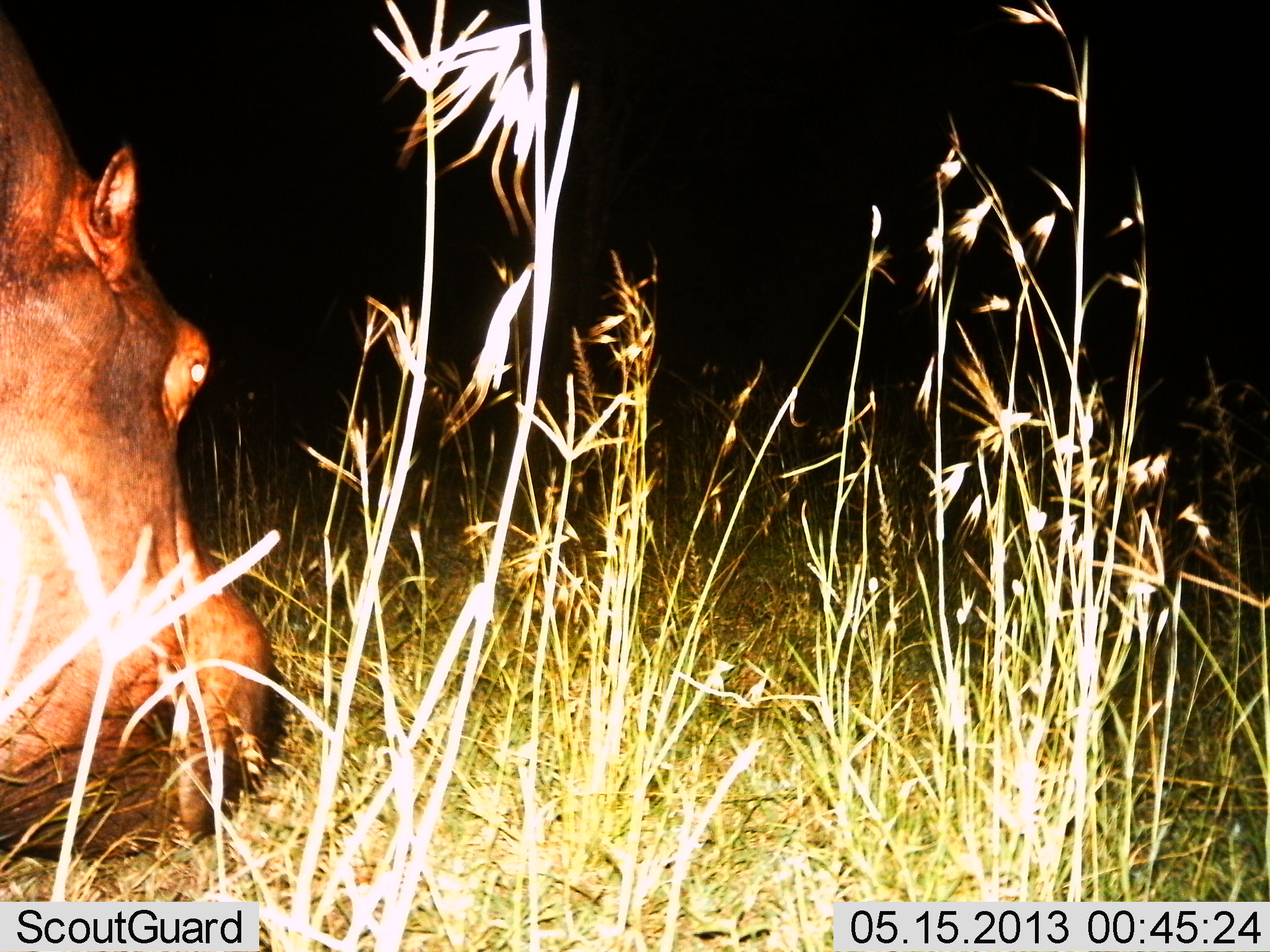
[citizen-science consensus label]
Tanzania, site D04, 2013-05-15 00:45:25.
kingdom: Animalia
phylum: Chordata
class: Mammalia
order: Artiodactyla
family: Hippopotamidae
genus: Hippopotamus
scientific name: Hippopotamus amphibius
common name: hippopotamus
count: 1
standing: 30%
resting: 0%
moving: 0%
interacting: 0%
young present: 0%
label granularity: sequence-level